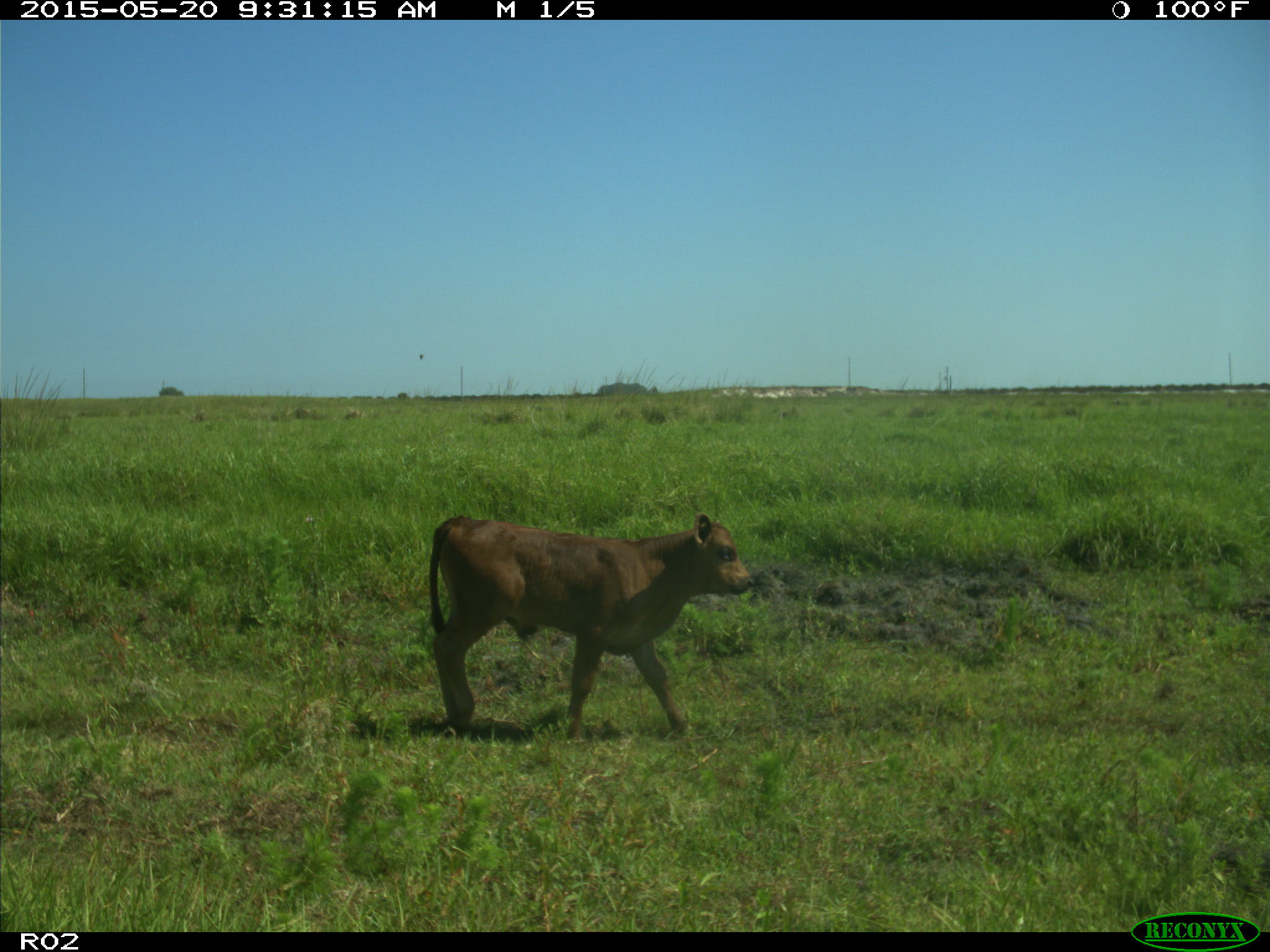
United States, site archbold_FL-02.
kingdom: Animalia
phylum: Chordata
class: Mammalia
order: Artiodactyla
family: Bovidae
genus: Bos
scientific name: Bos taurus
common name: domestic cow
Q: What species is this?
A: Bos taurus (domestic cow).